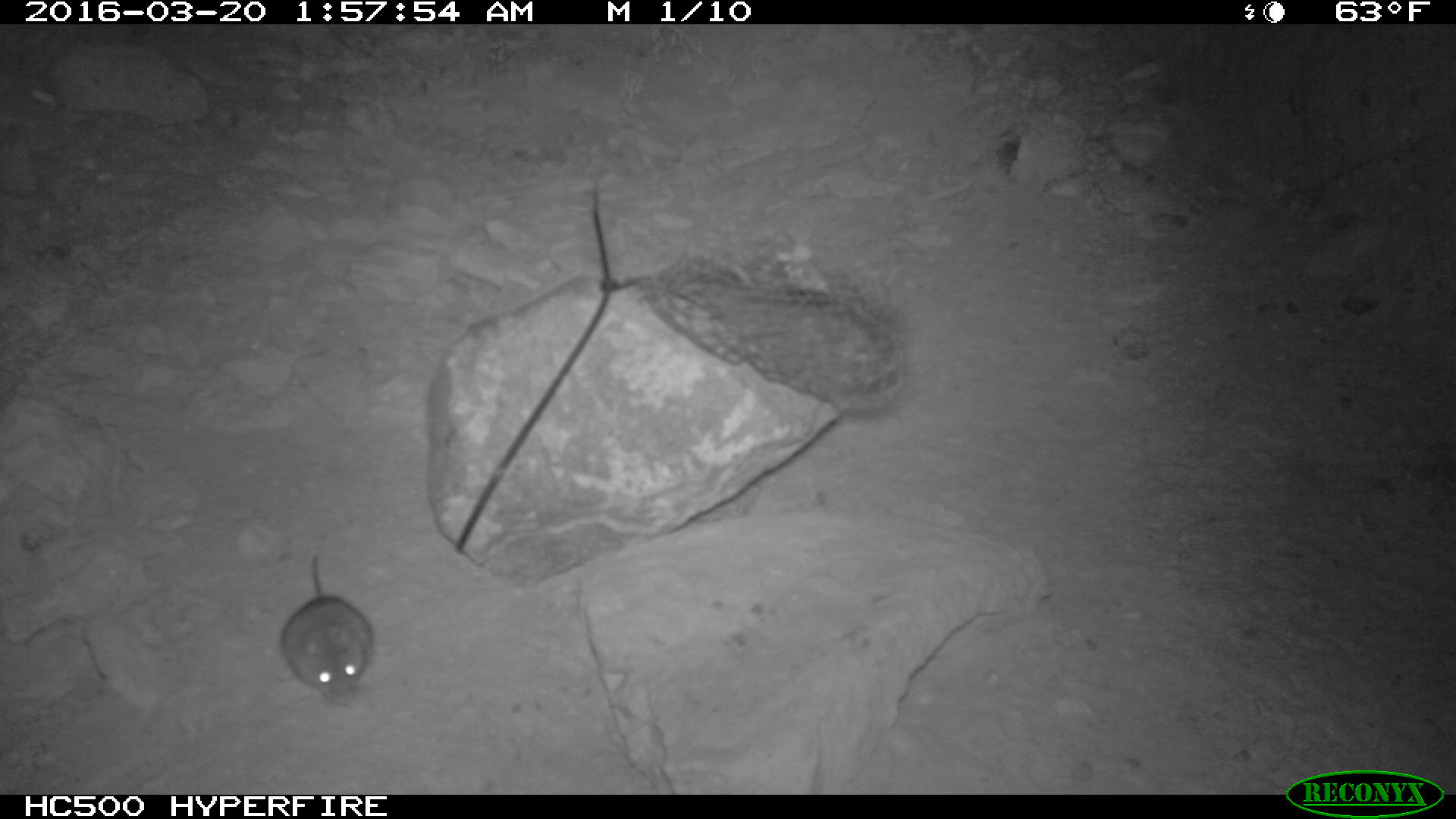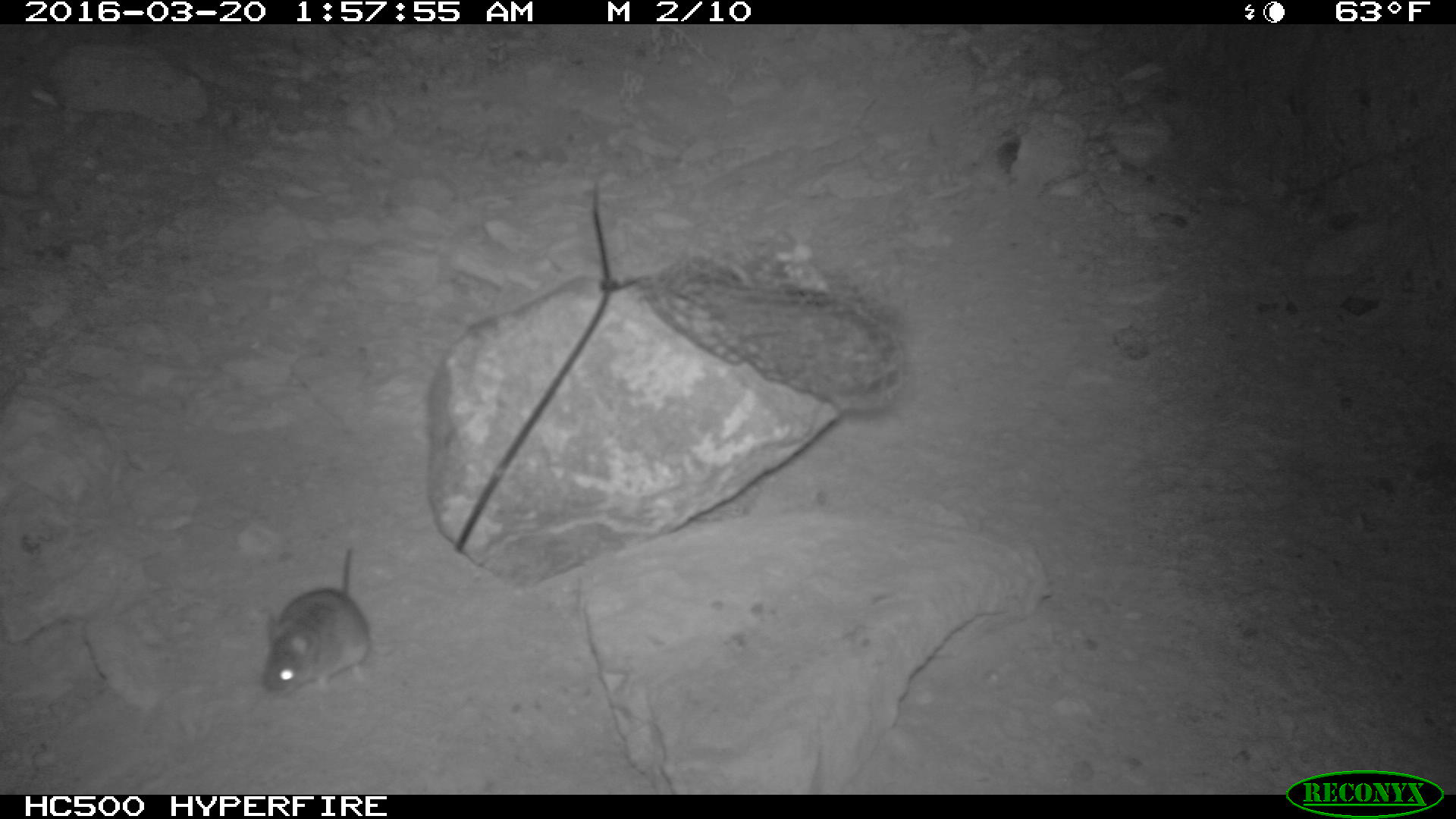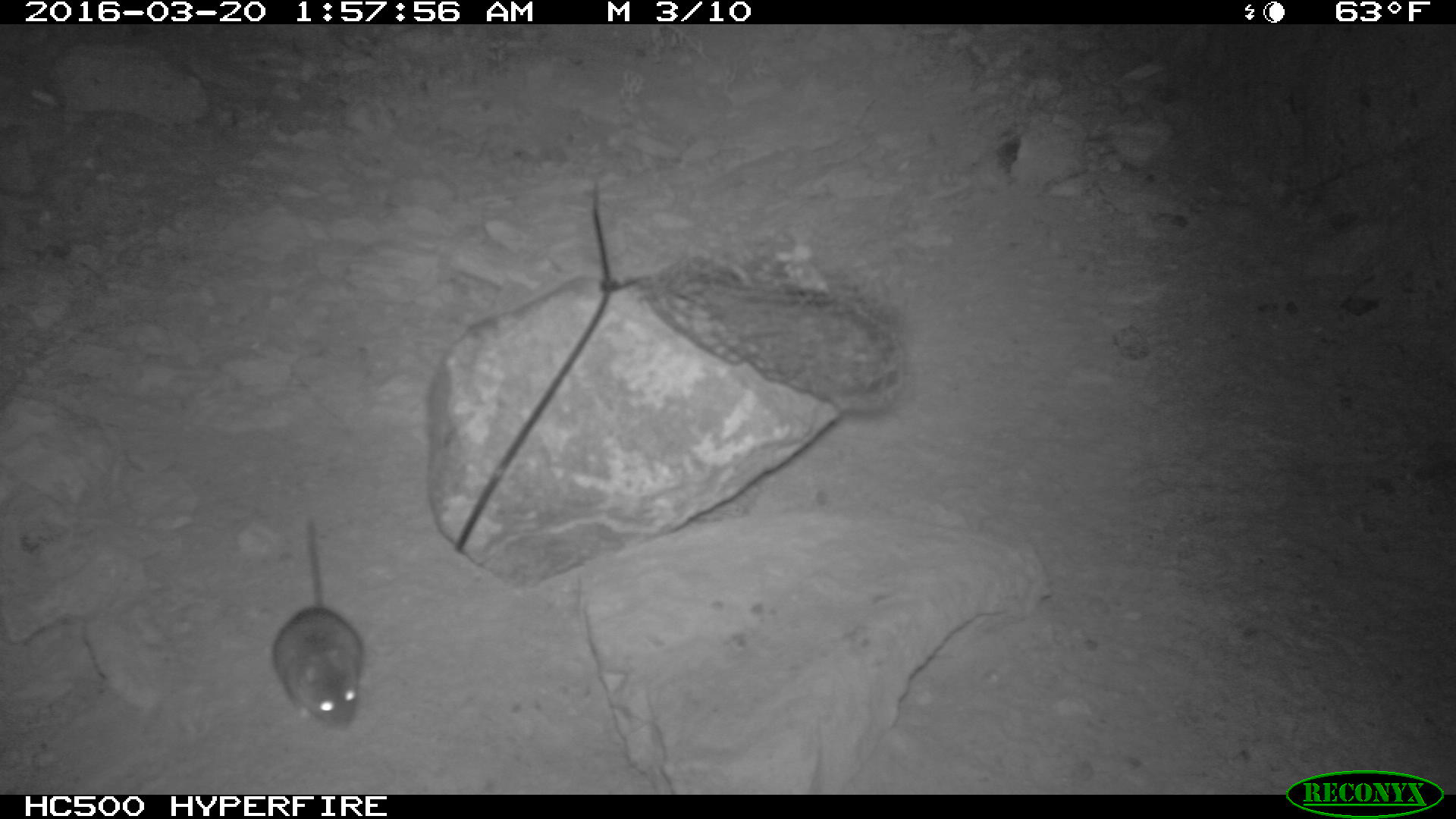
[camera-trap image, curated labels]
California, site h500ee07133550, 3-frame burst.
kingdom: Animalia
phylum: Chordata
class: Mammalia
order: Rodentia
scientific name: Rodentia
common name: rodent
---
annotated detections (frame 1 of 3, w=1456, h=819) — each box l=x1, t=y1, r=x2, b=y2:
rodent: l=280, t=557, r=374, b=705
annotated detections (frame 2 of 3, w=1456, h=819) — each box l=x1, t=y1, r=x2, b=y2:
rodent: l=262, t=548, r=371, b=693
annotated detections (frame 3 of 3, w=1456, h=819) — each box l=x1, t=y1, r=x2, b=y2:
rodent: l=268, t=516, r=364, b=729